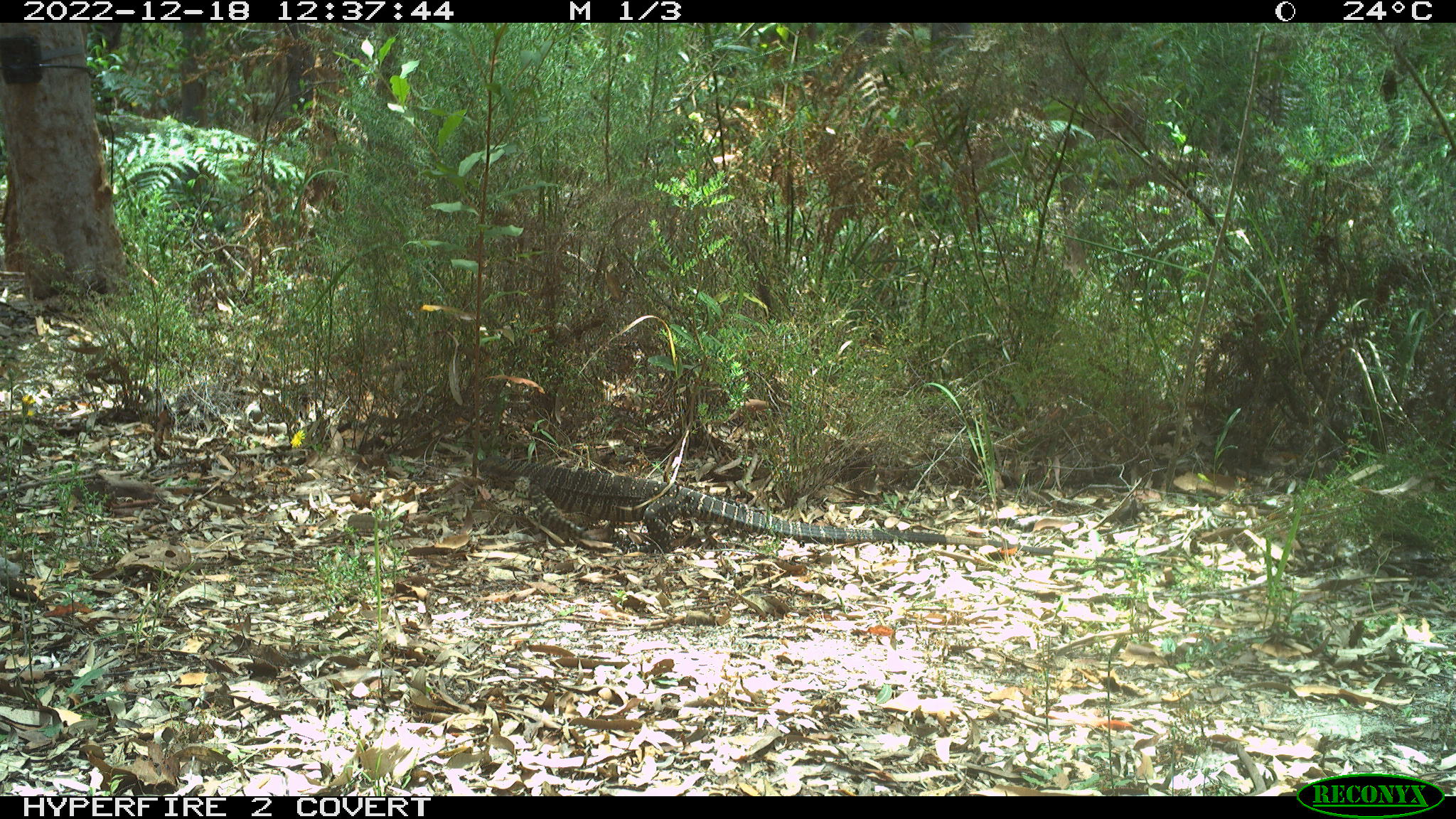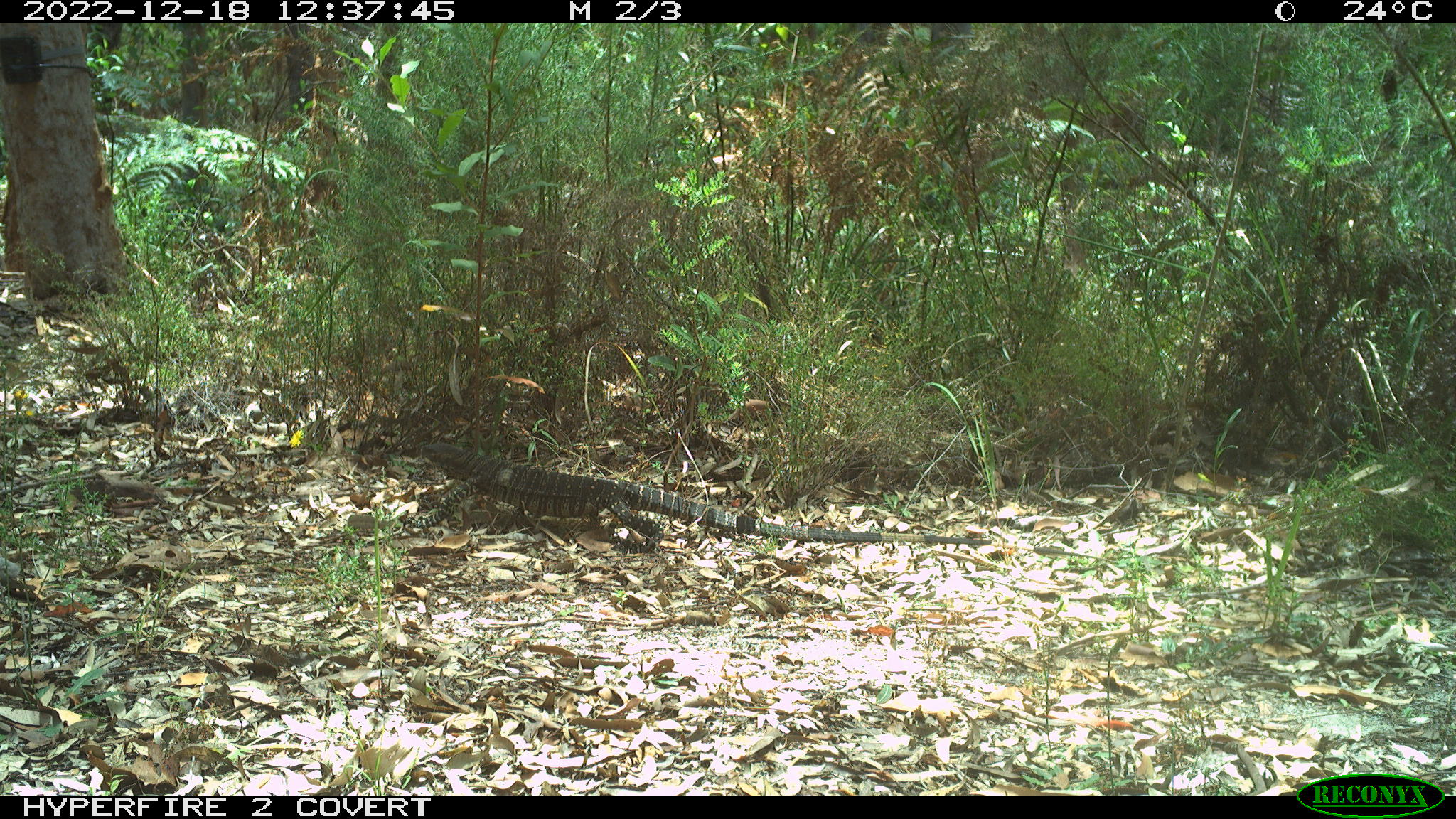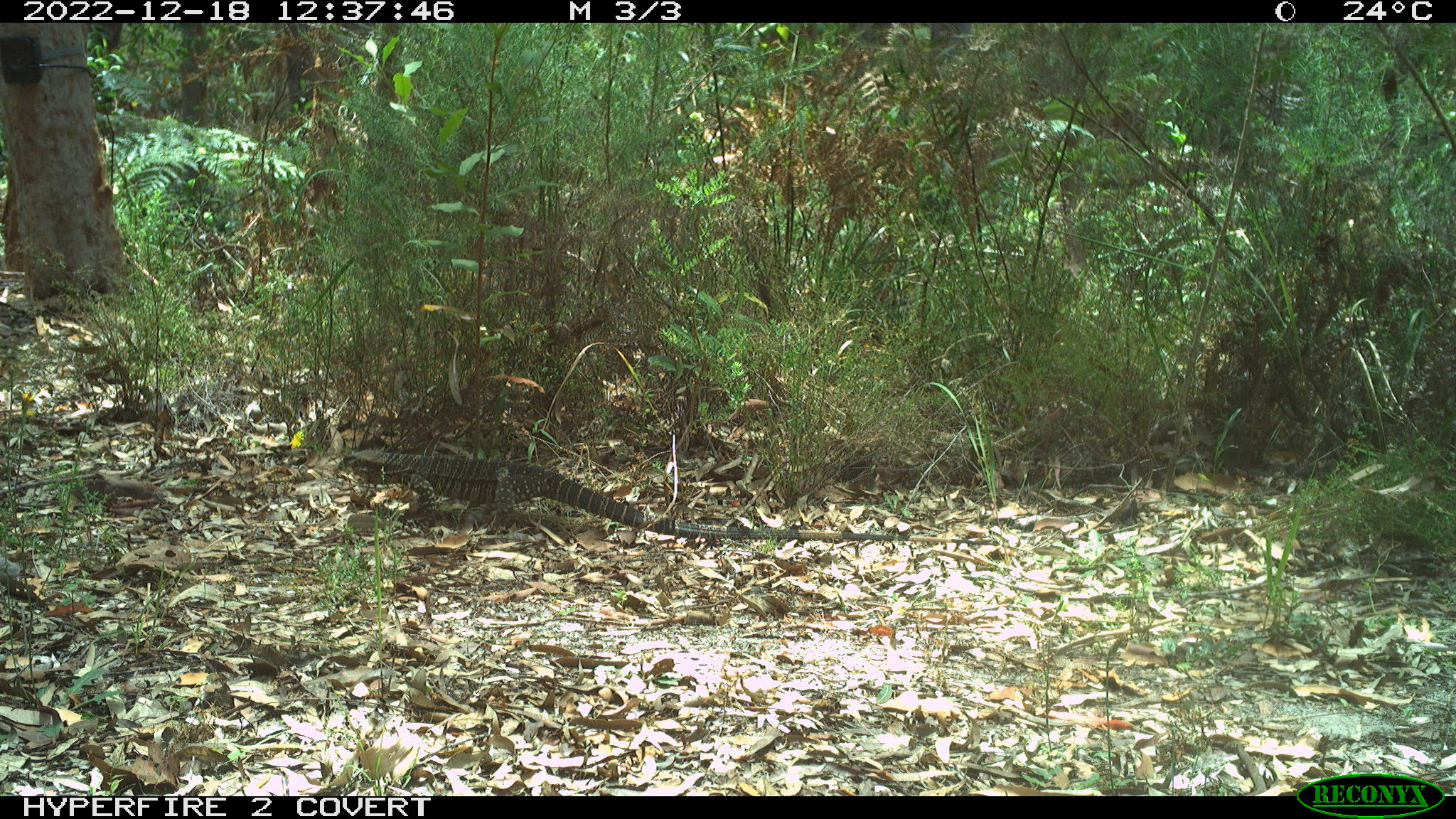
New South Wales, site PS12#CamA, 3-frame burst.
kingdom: Animalia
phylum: Chordata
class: Reptilia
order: Squamata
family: Varanidae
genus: Varanus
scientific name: Varanus varius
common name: lace monitor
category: goanna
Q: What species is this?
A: Goanna (lace monitor) (Varanus varius).